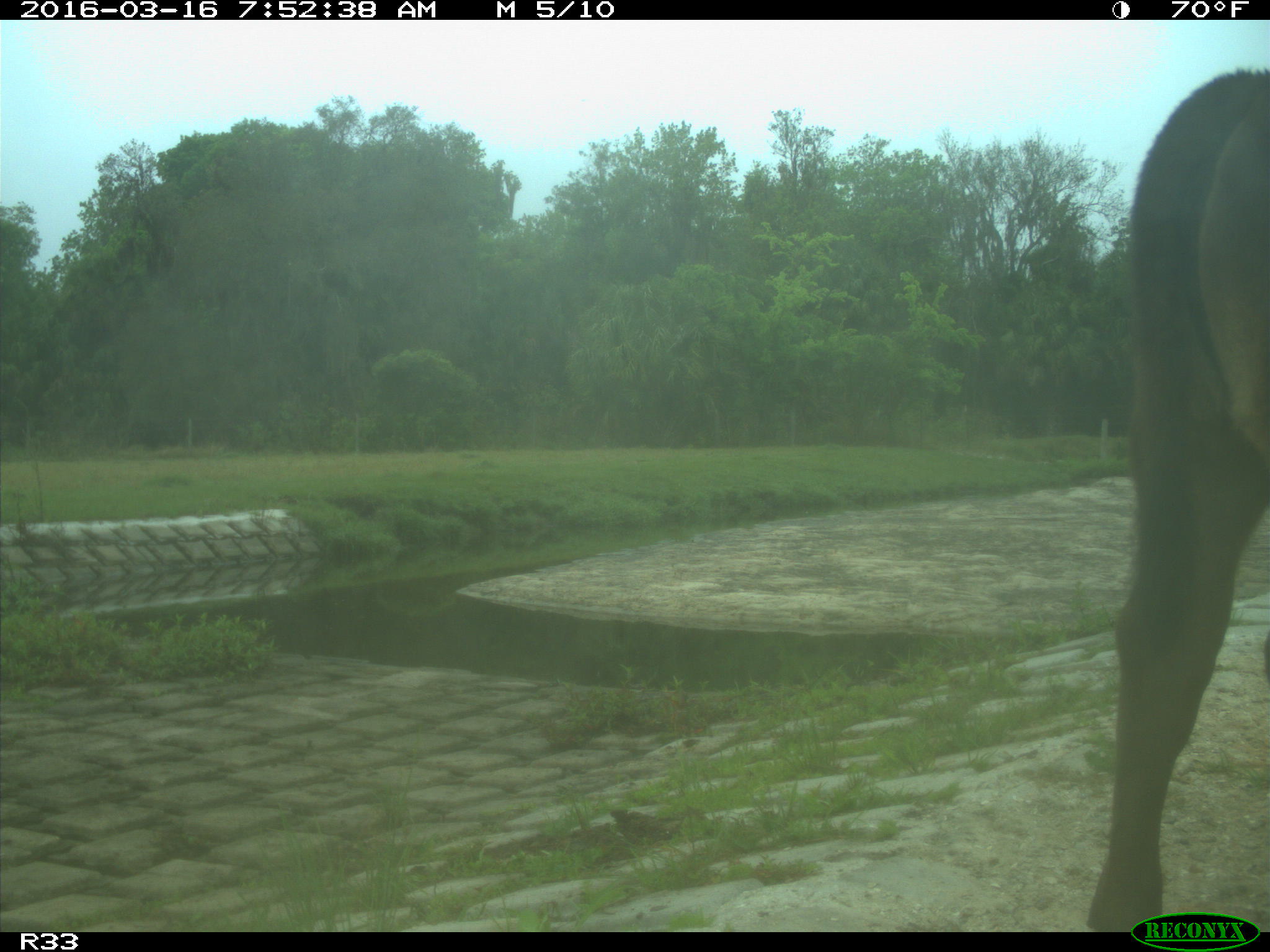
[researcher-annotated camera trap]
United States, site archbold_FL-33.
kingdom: Animalia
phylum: Chordata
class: Mammalia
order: Artiodactyla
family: Bovidae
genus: Bos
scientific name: Bos taurus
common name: domestic cow